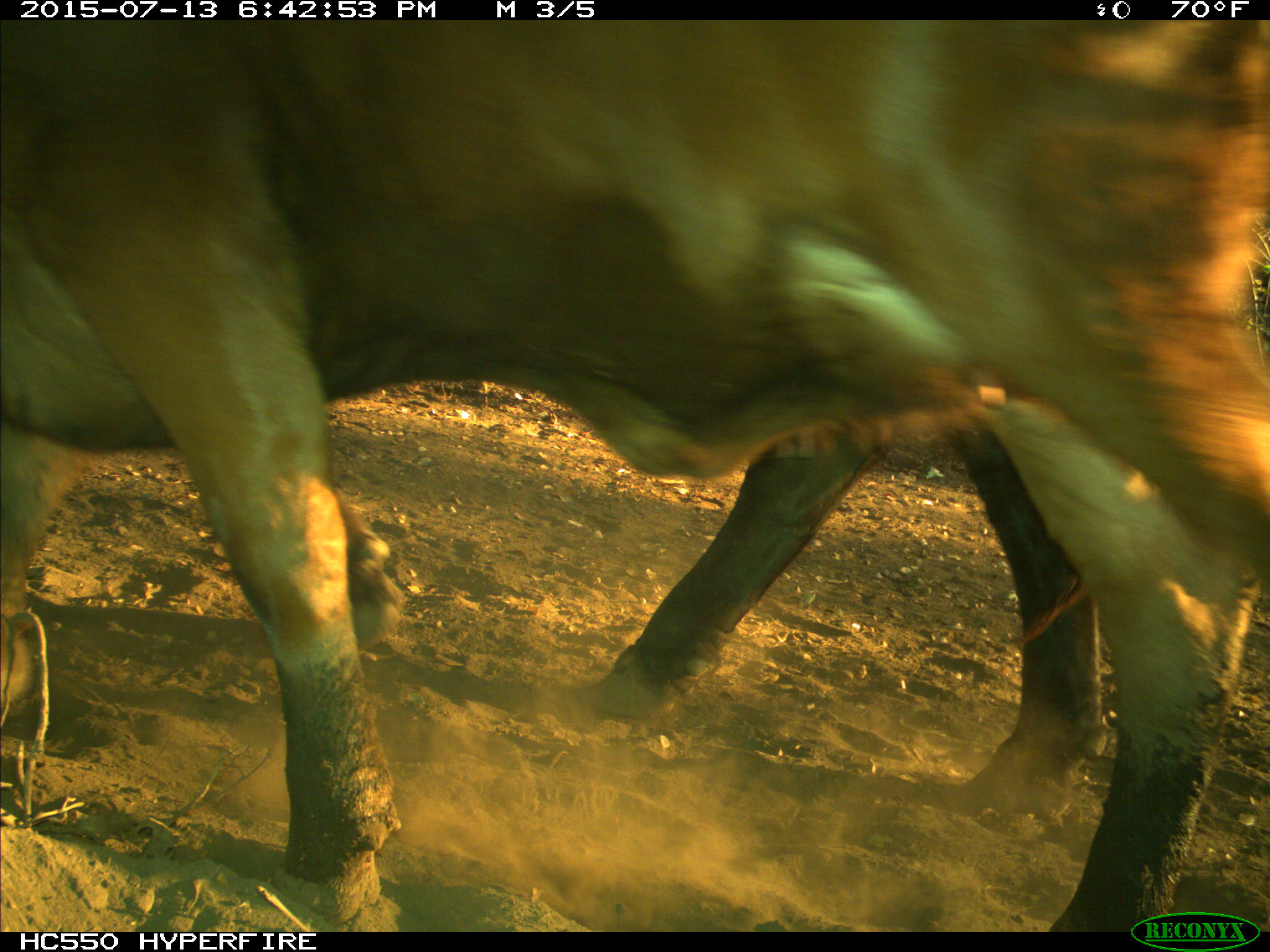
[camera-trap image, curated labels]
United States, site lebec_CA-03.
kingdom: Animalia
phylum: Chordata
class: Mammalia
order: Artiodactyla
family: Bovidae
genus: Bos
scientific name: Bos taurus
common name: domestic cow